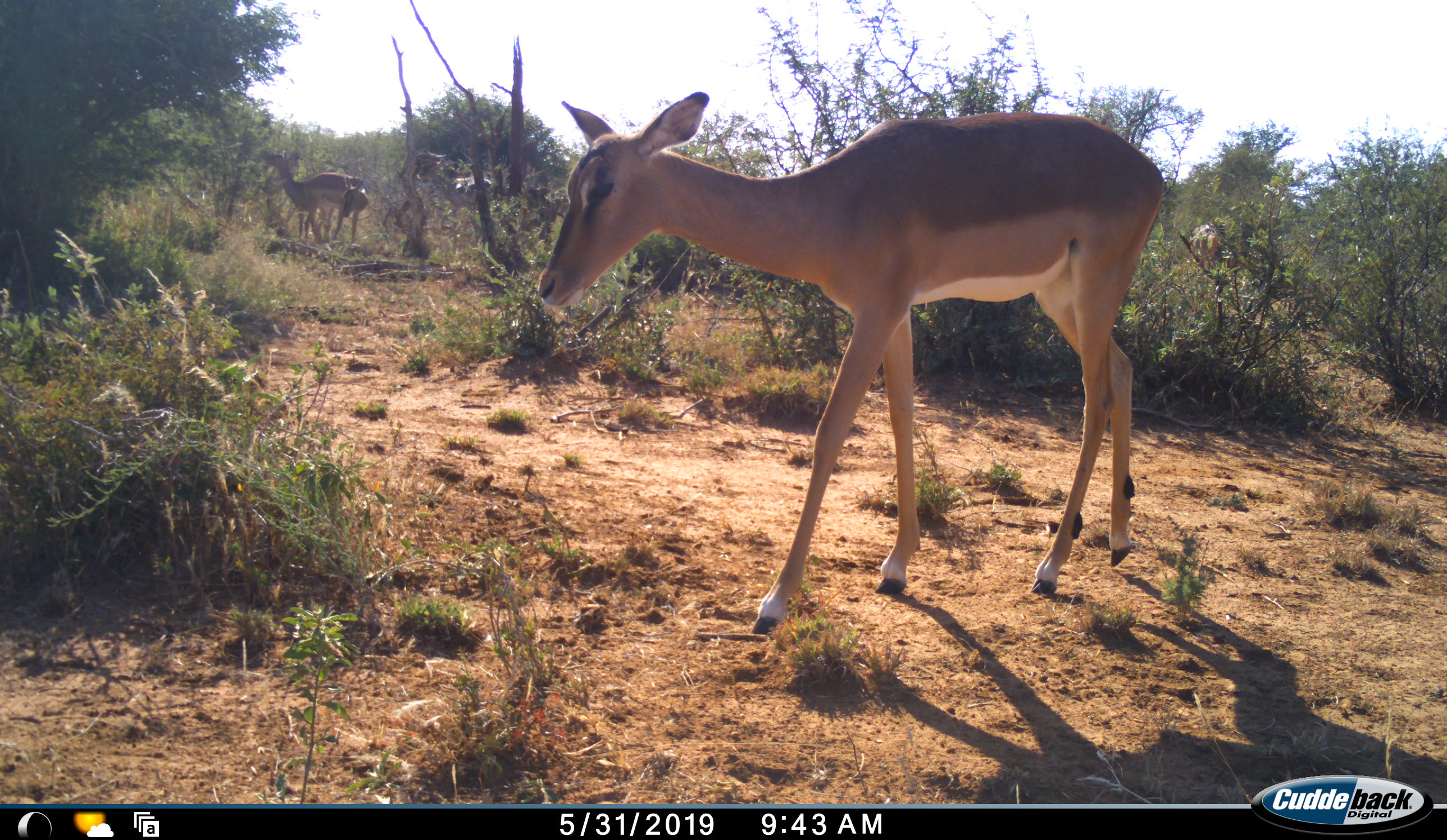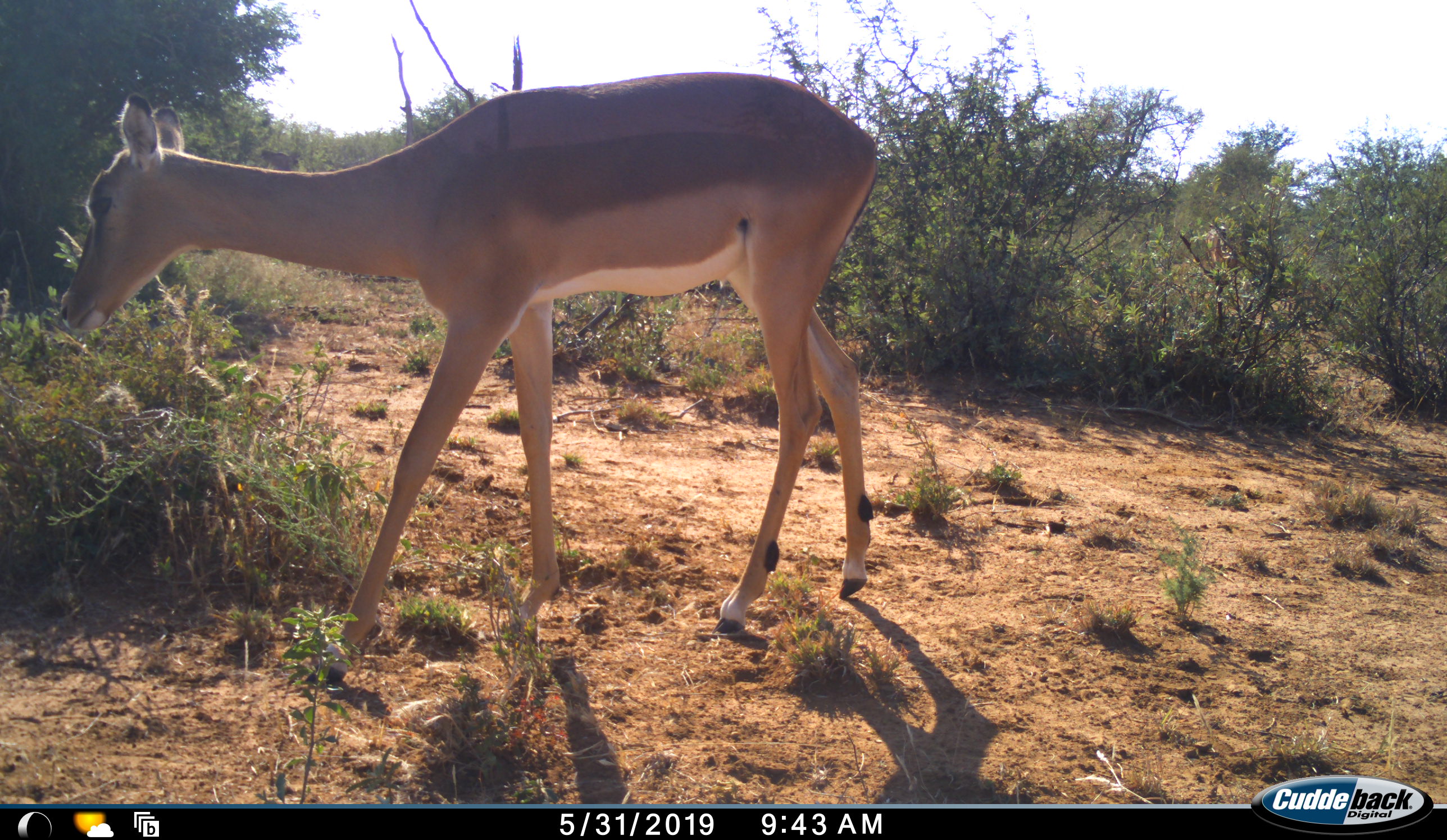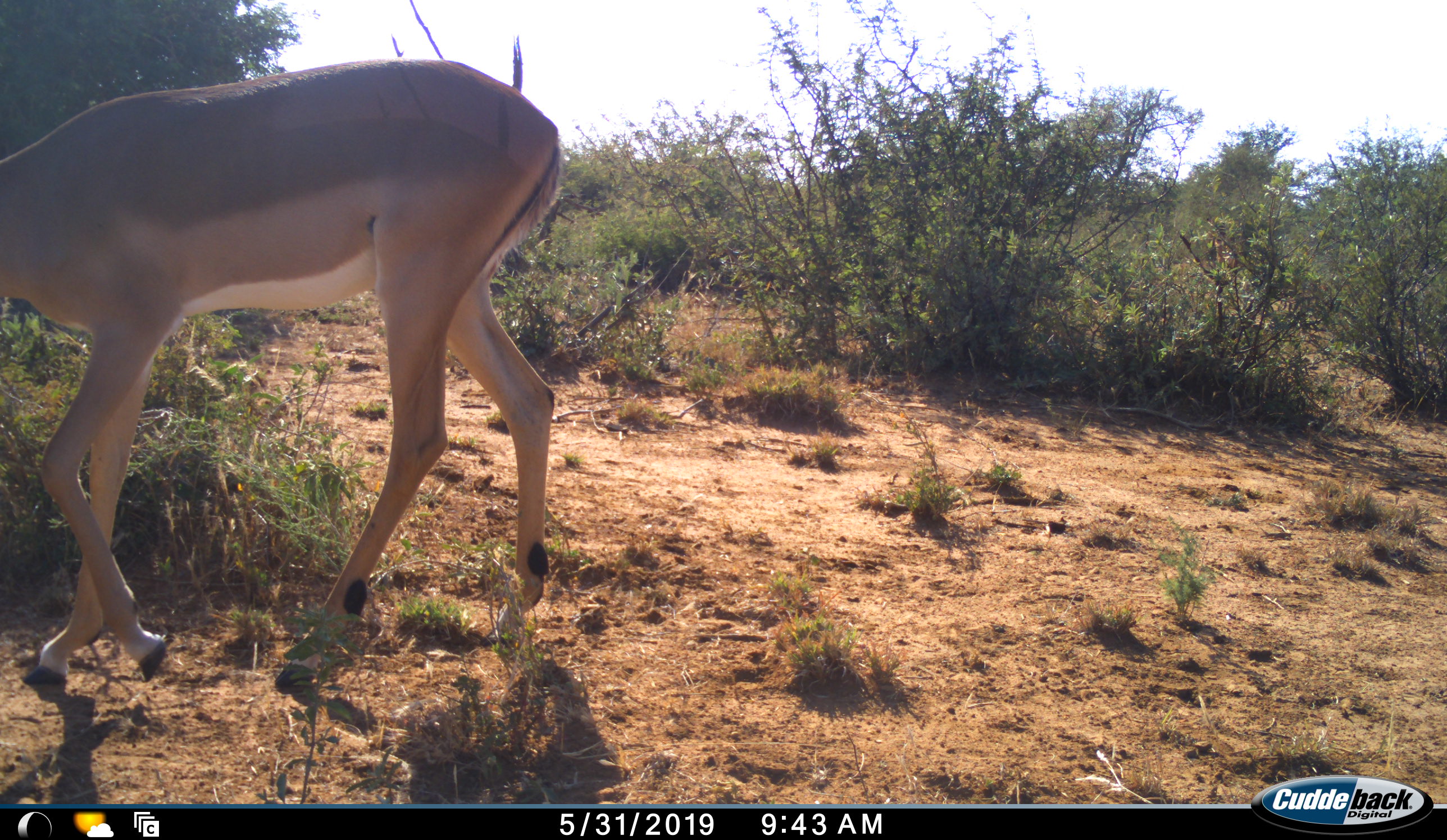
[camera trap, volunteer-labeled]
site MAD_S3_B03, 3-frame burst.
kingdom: Animalia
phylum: Chordata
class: Mammalia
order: Artiodactyla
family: Bovidae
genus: Aepyceros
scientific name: Aepyceros melampus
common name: impala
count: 3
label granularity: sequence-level